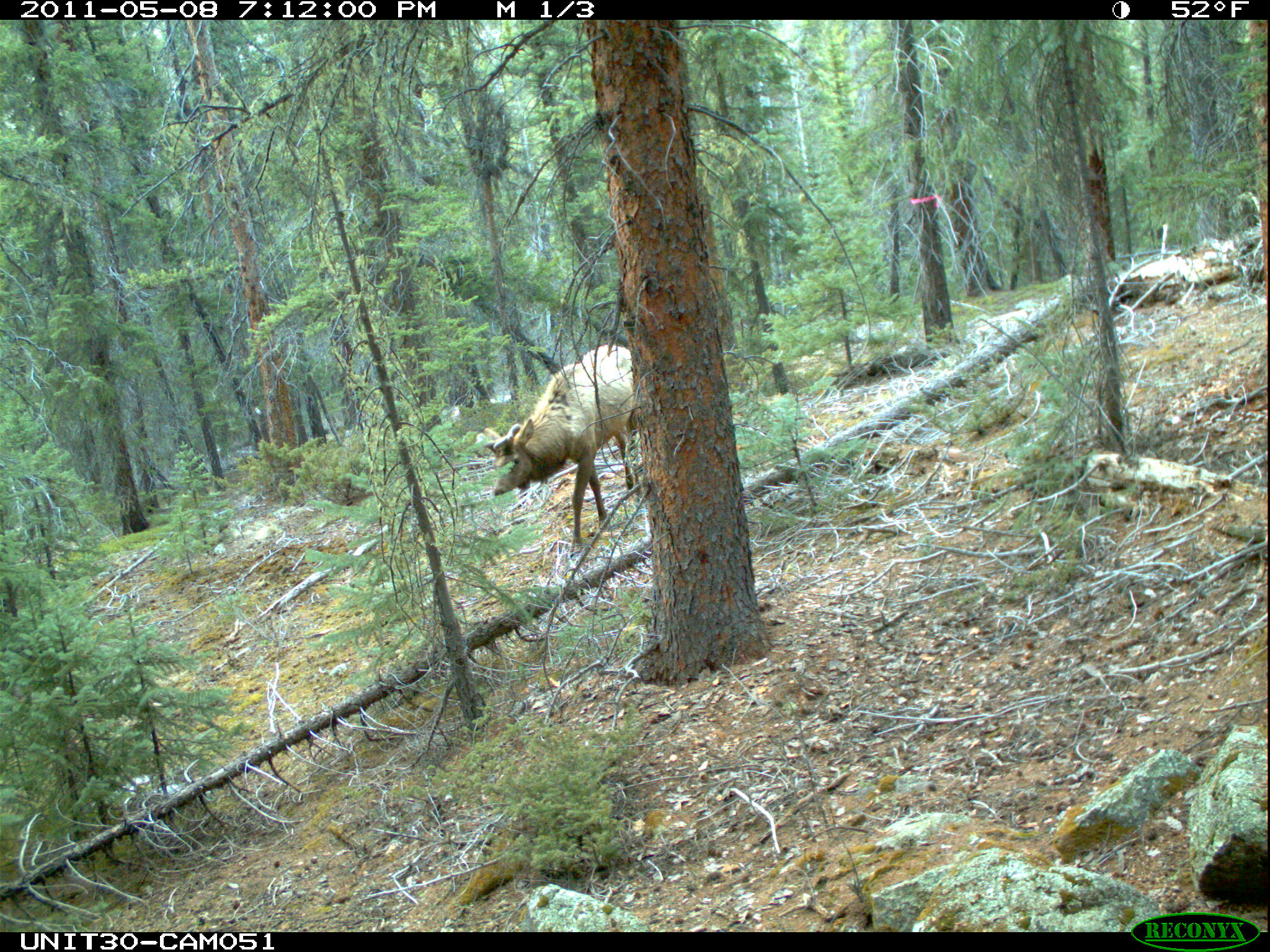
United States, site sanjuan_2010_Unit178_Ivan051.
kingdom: Animalia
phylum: Chordata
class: Mammalia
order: Artiodactyla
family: Cervidae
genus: Cervus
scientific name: Cervus elaphus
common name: red deer